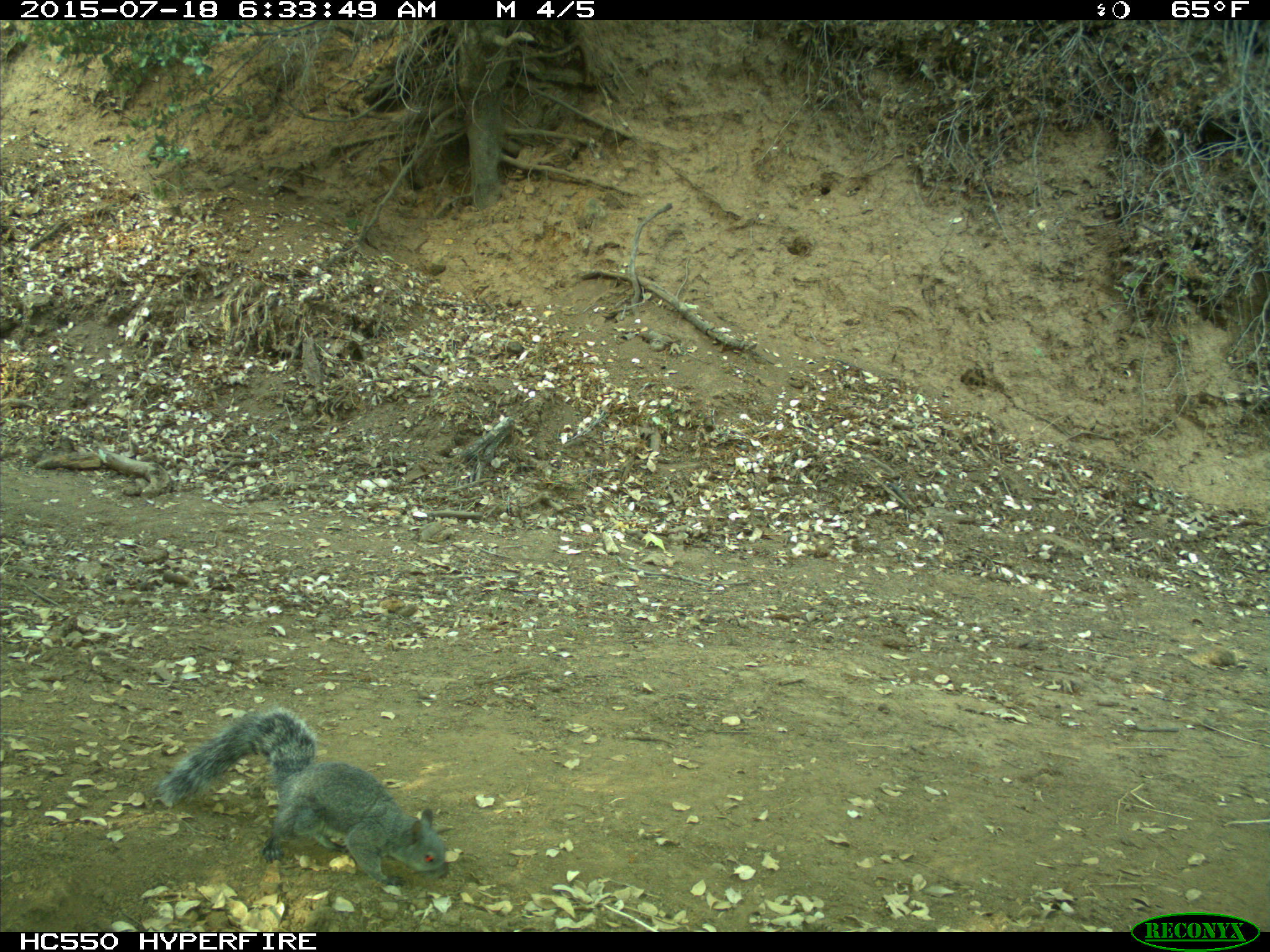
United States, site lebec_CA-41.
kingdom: Animalia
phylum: Chordata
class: Mammalia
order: Rodentia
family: Sciuridae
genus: Sciurus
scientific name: Sciurus carolinensis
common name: eastern gray squirrel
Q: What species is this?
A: Sciurus carolinensis (eastern gray squirrel).